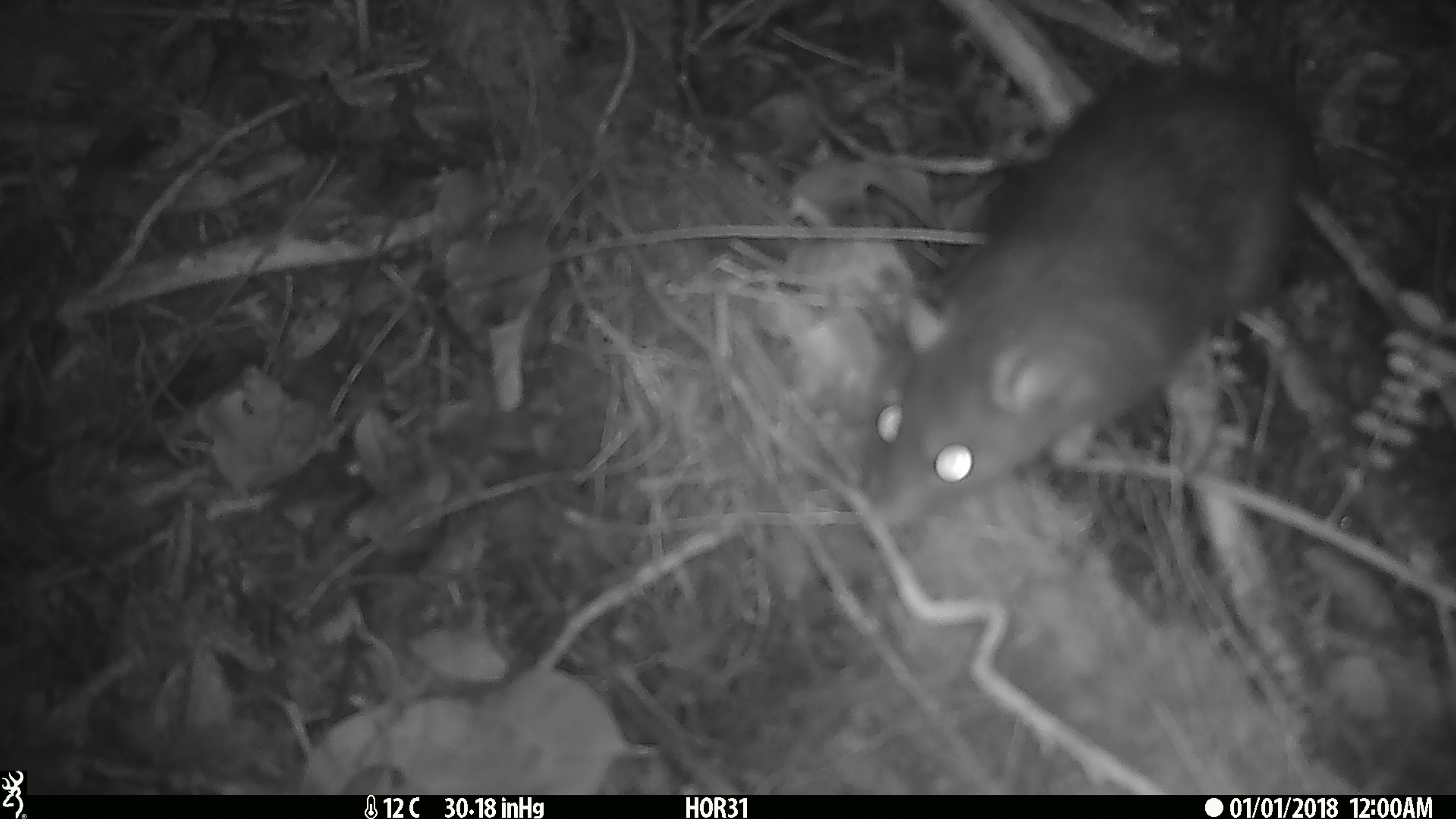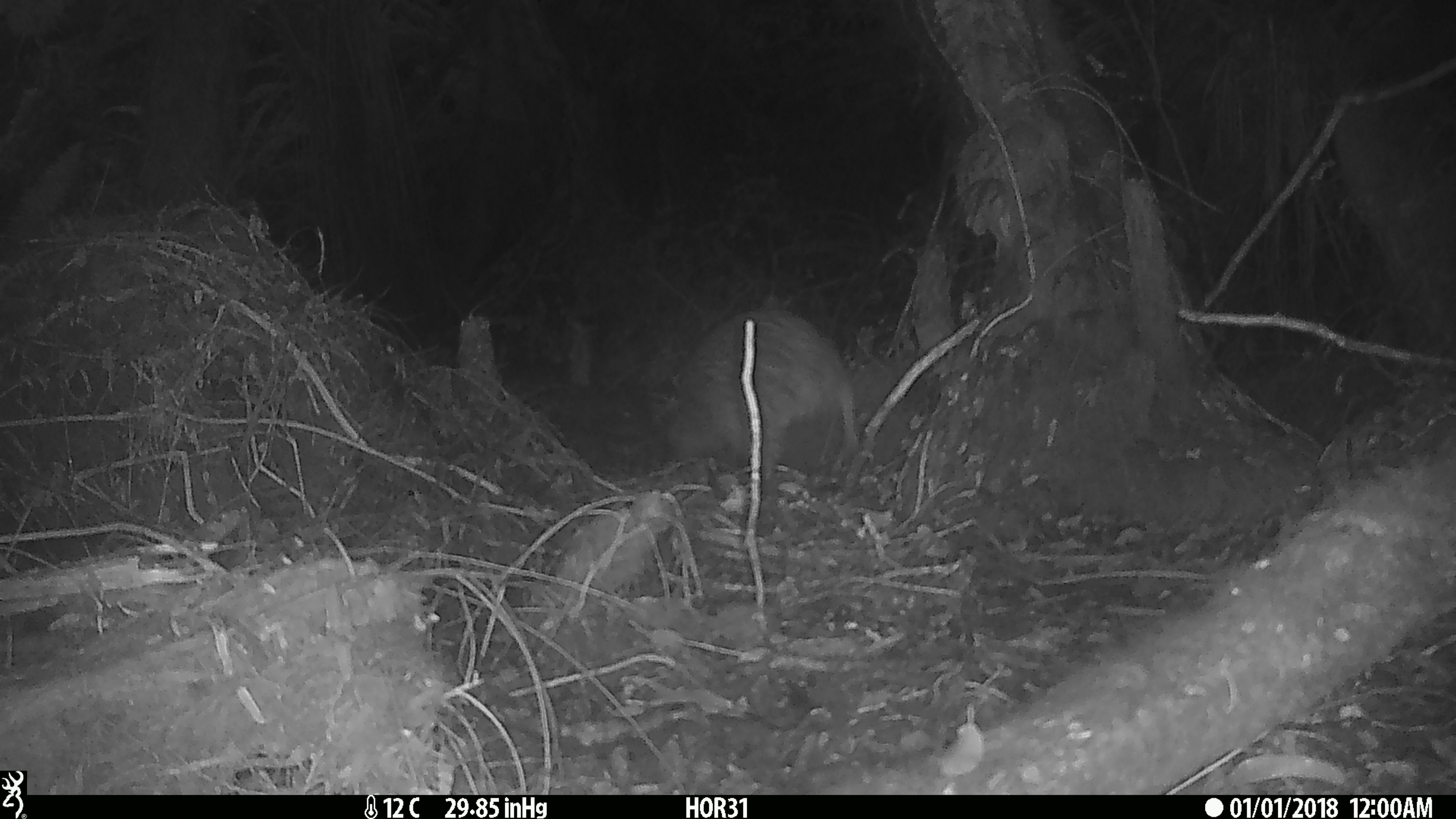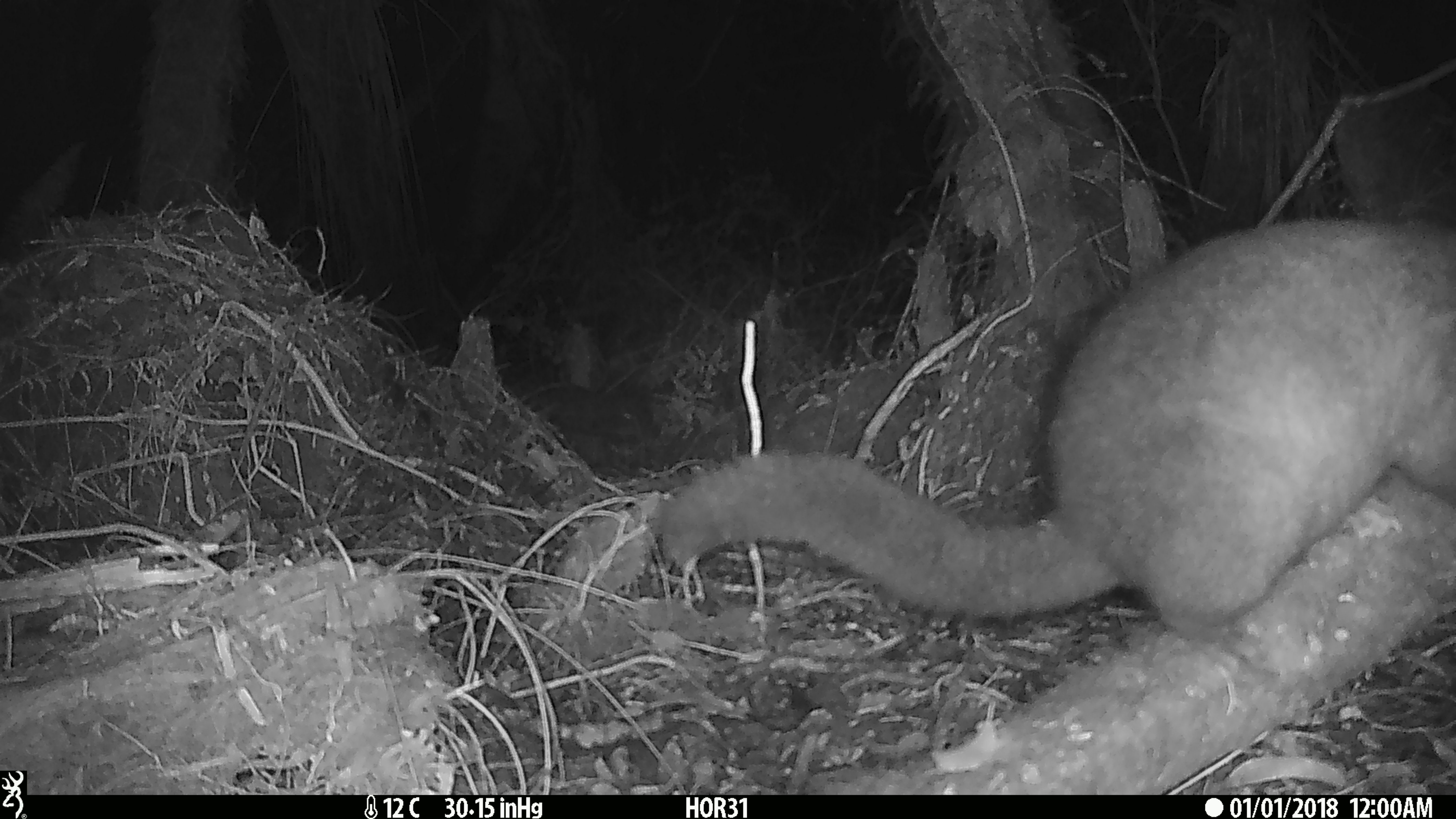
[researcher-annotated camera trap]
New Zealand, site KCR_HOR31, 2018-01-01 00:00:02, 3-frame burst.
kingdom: Animalia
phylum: Chordata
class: Mammalia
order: Rodentia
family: Muridae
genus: Rattus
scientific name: Rattus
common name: rat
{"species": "rat (Rattus)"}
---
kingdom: Animalia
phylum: Chordata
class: Aves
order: Apterygiformes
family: Apterygidae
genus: Apteryx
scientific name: Apteryx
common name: kiwi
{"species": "kiwi (Apteryx)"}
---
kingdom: Animalia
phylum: Chordata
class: Mammalia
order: Diprotodontia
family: Phalangeridae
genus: Trichosurus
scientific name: Trichosurus vulpecula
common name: common brushtail possum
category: possum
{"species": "possum (common brushtail possum) (Trichosurus vulpecula)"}